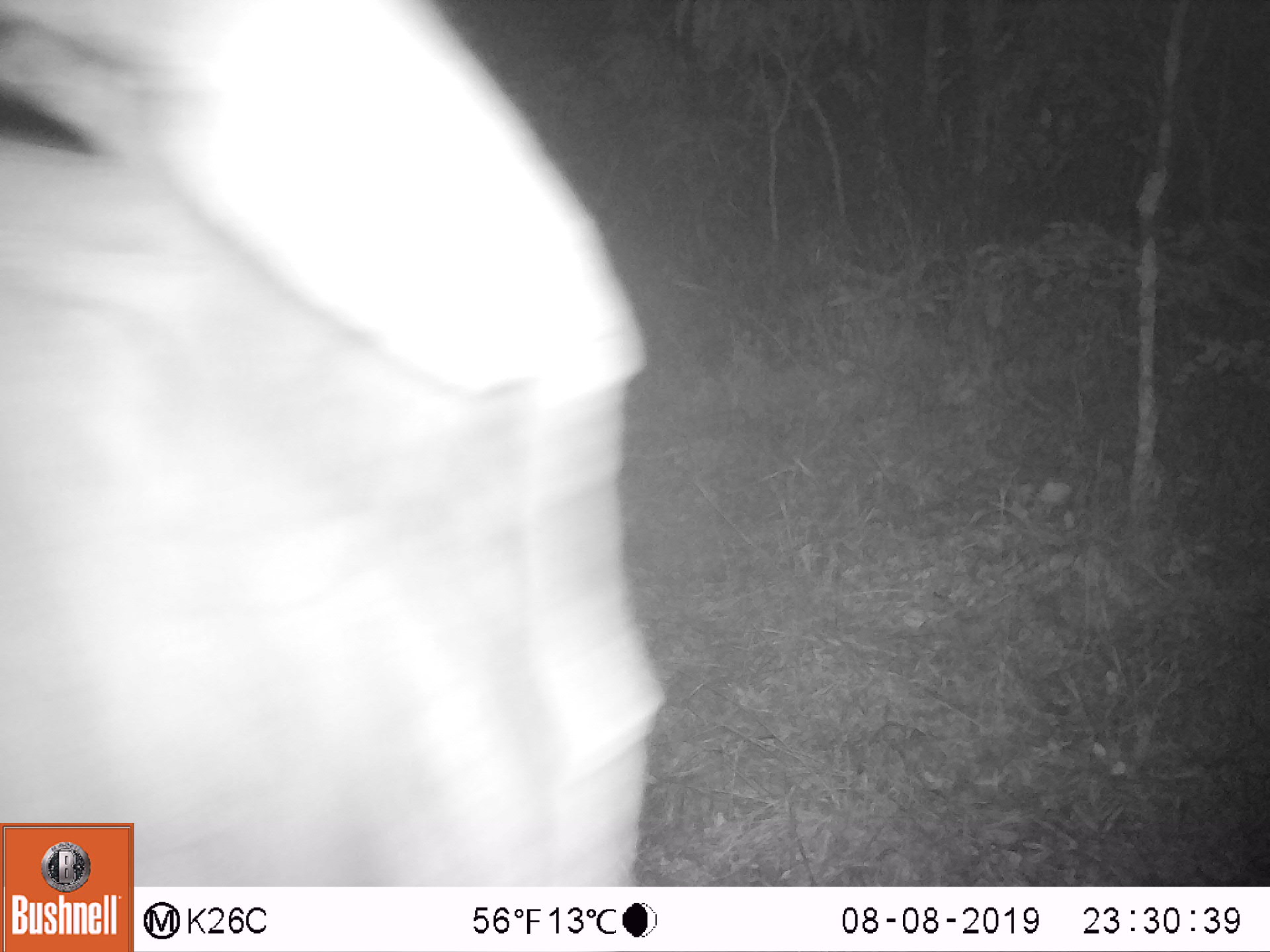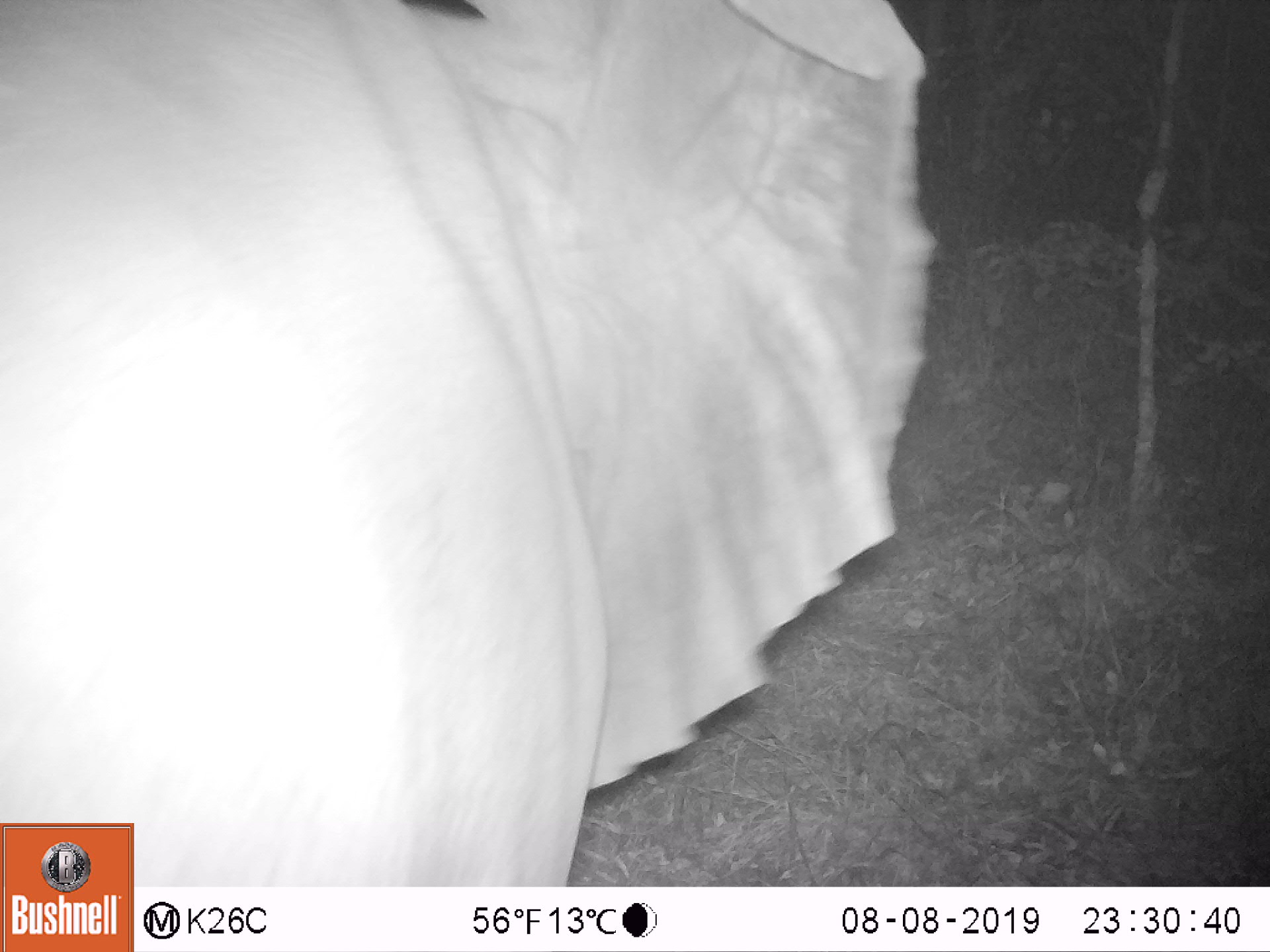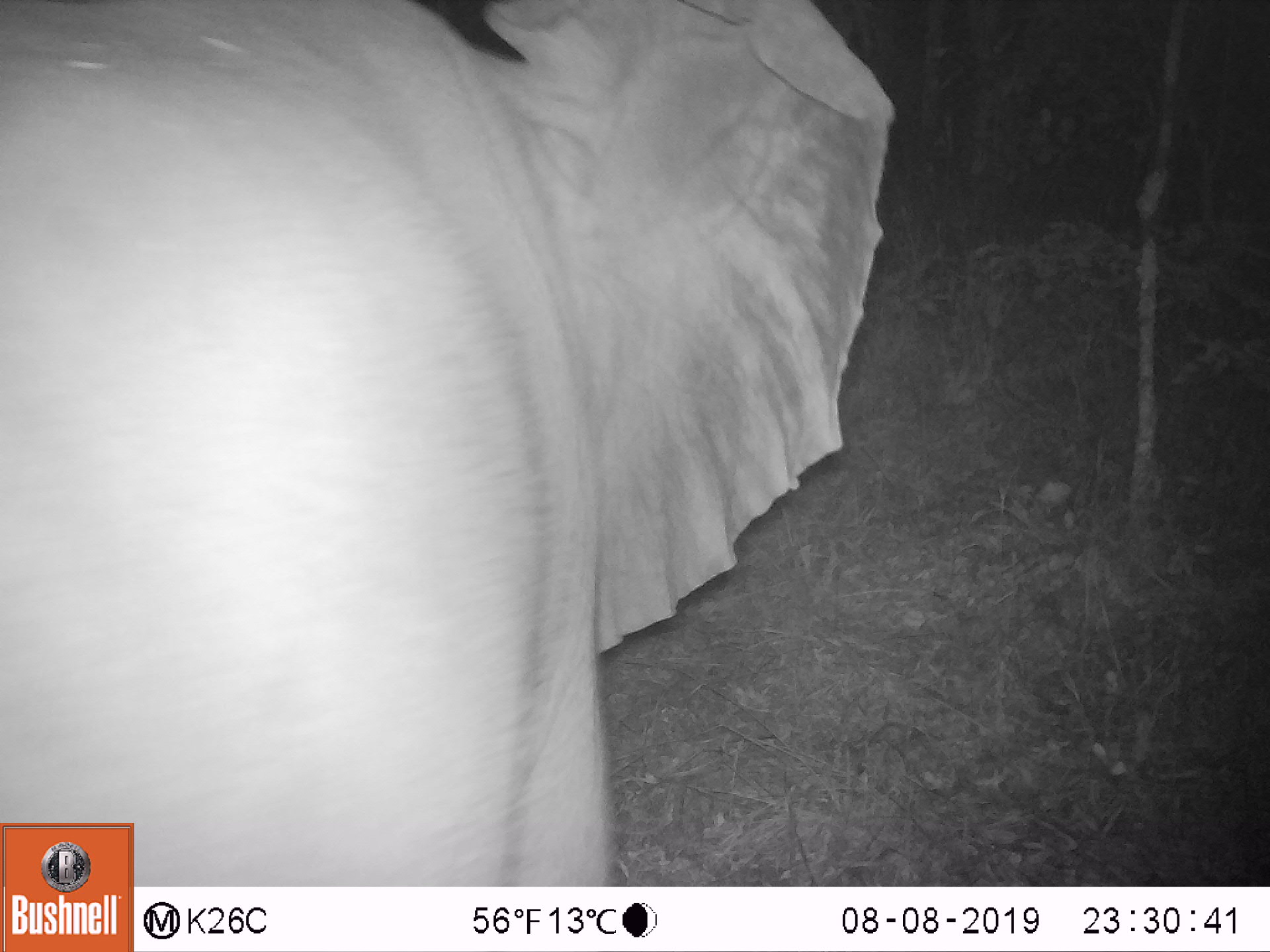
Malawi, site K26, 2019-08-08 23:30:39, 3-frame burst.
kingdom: Animalia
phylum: Chordata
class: Mammalia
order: Proboscidea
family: Elephantidae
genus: Loxodonta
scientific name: Loxodonta africana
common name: african savanna elephant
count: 1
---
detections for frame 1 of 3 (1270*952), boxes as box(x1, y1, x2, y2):
african savanna elephant: box(1, 0, 661, 823)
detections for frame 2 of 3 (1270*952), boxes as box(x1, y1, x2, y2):
african savanna elephant: box(1, 1, 933, 819)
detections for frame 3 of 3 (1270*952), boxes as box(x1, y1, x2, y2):
african savanna elephant: box(1, 4, 892, 816)